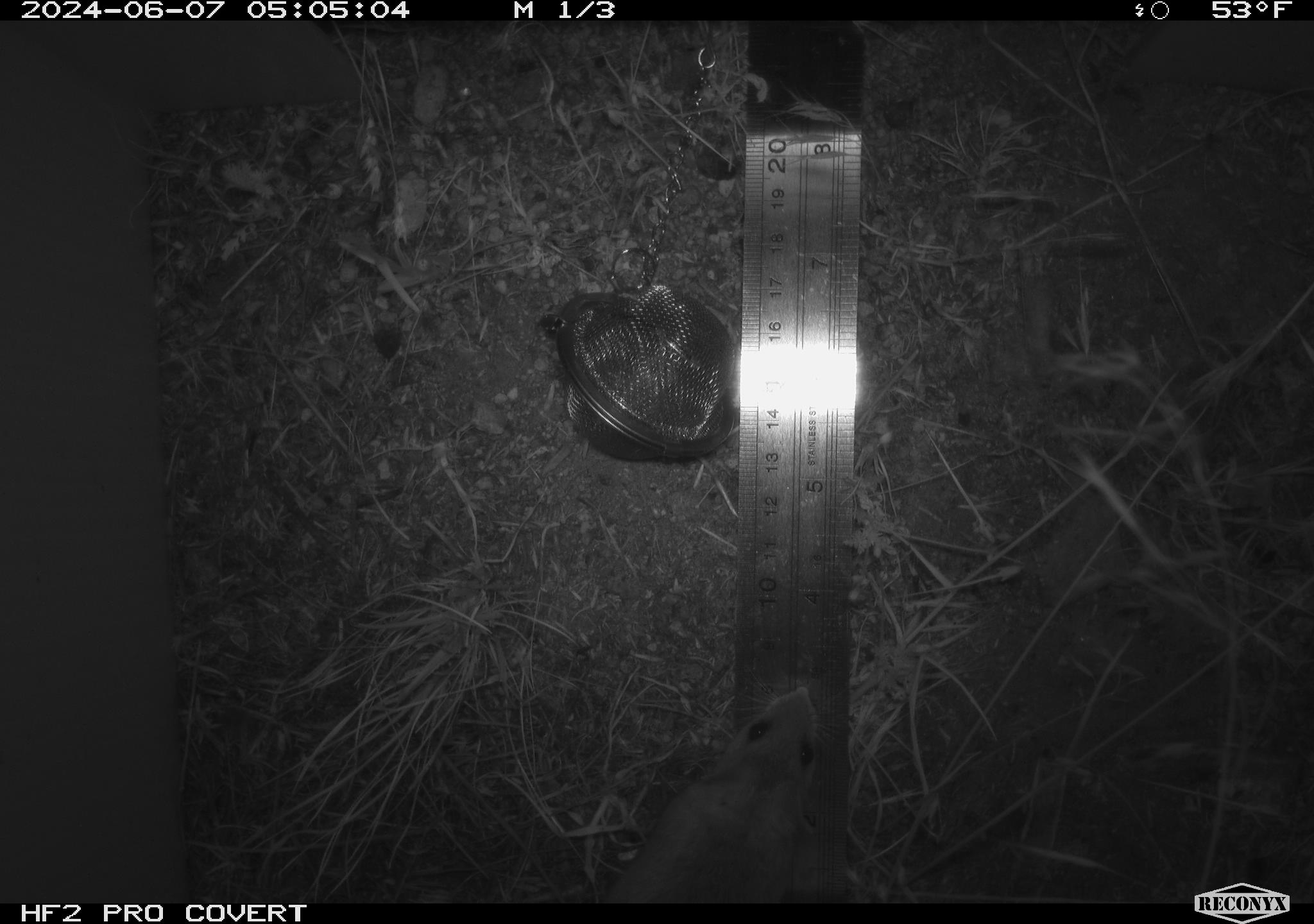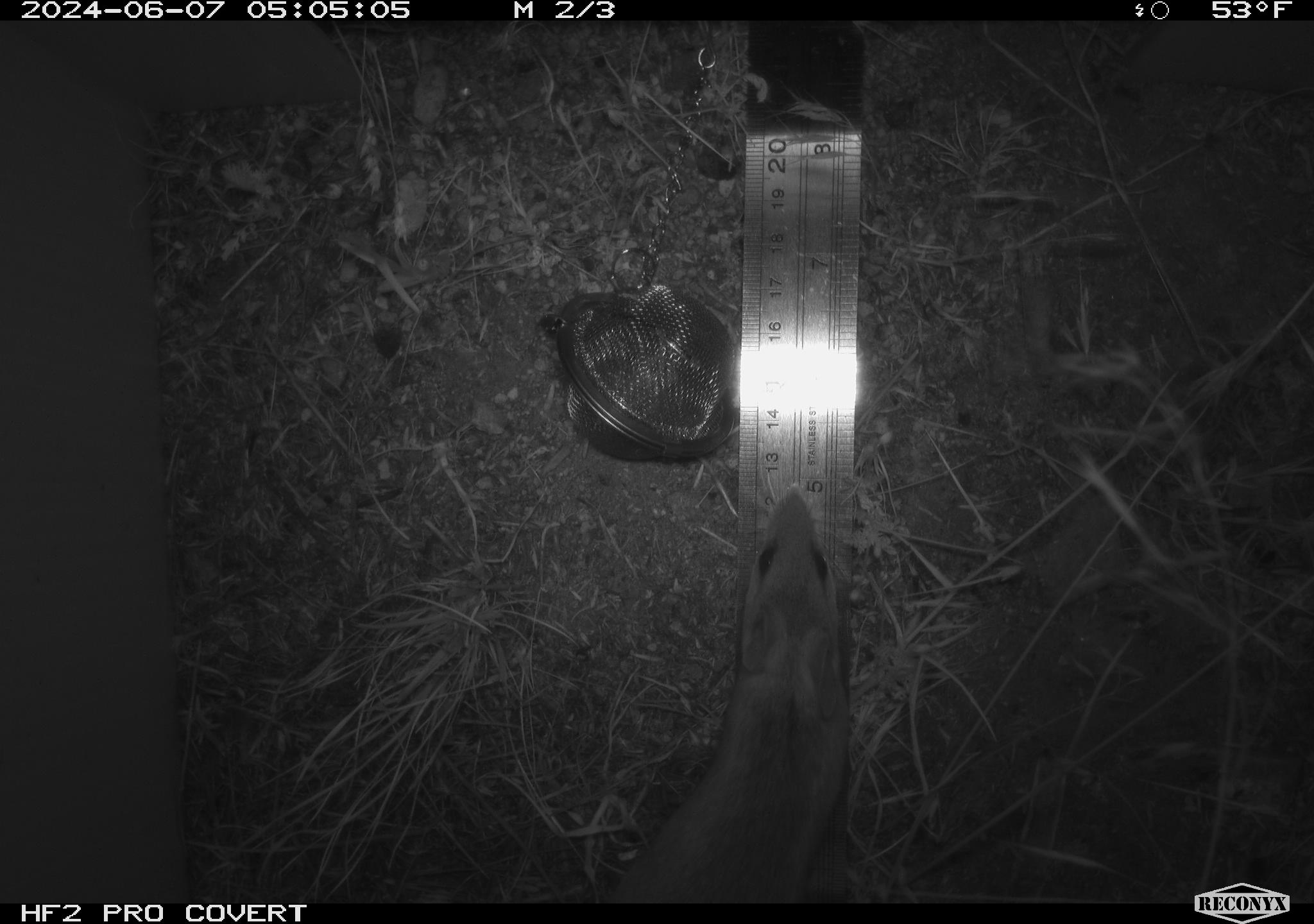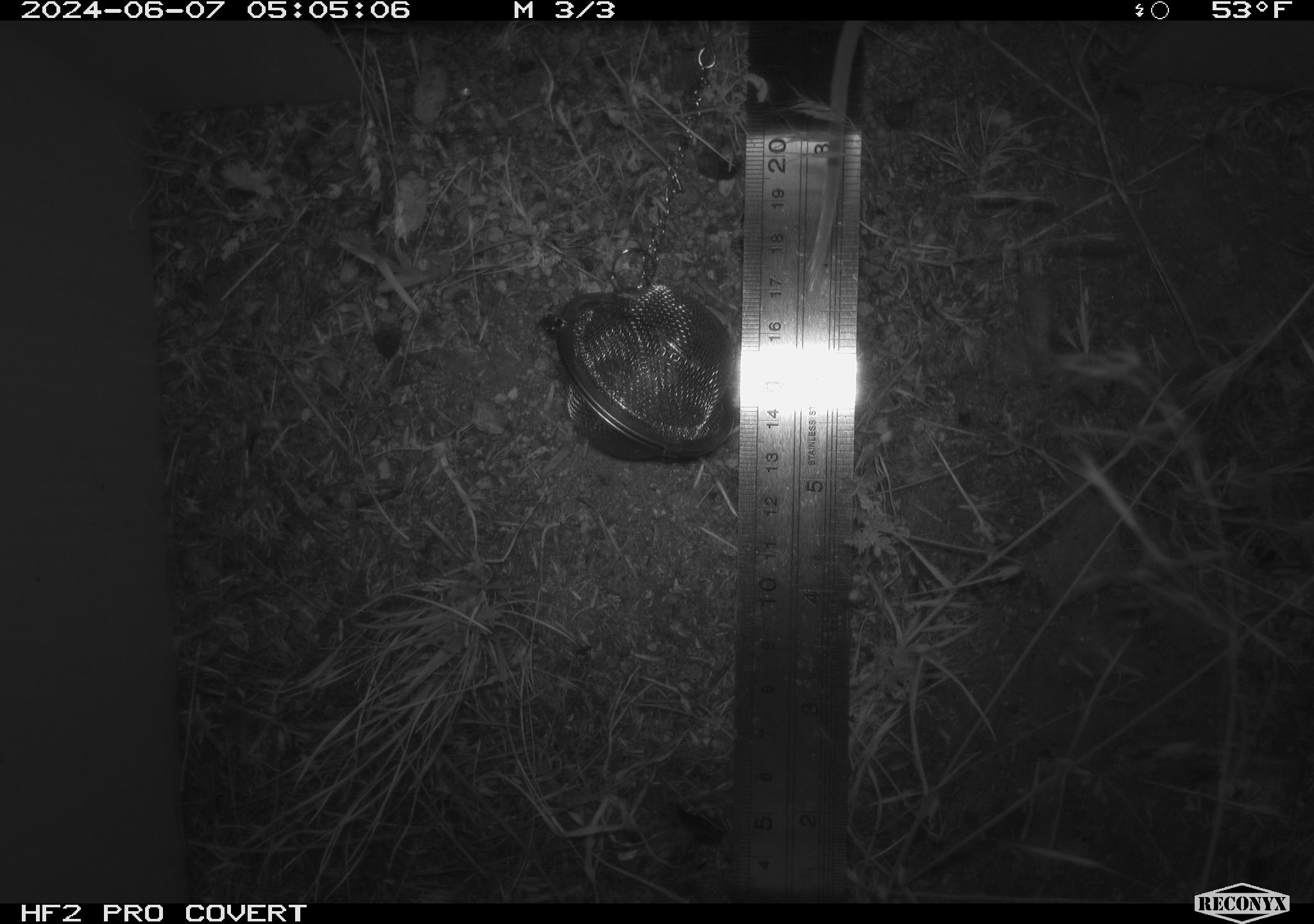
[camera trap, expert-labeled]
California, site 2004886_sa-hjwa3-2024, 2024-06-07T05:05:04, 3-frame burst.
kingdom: Animalia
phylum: Chordata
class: Mammalia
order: Rodentia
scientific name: Rodentia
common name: rodent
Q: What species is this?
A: Rodent (Rodentia).